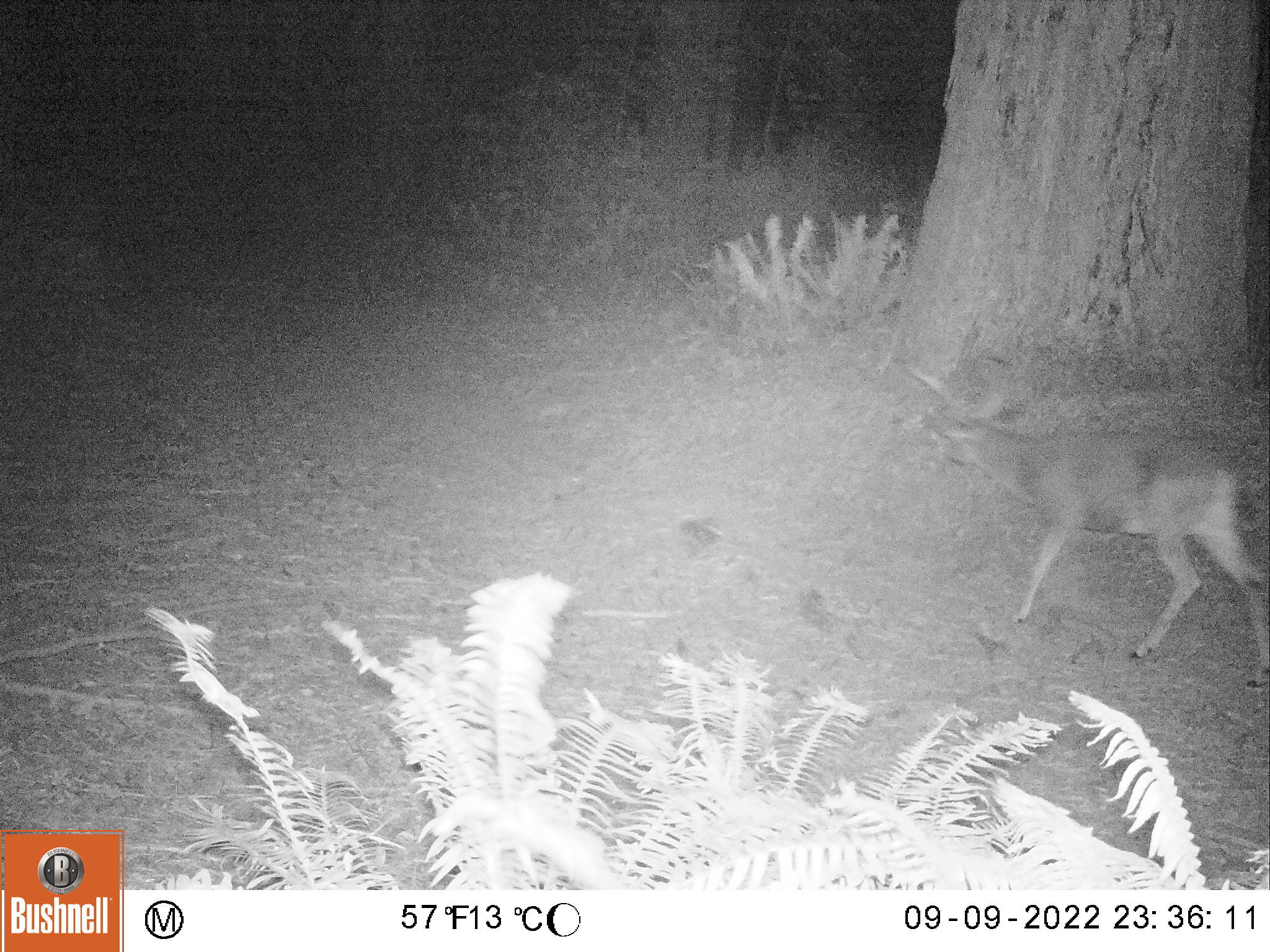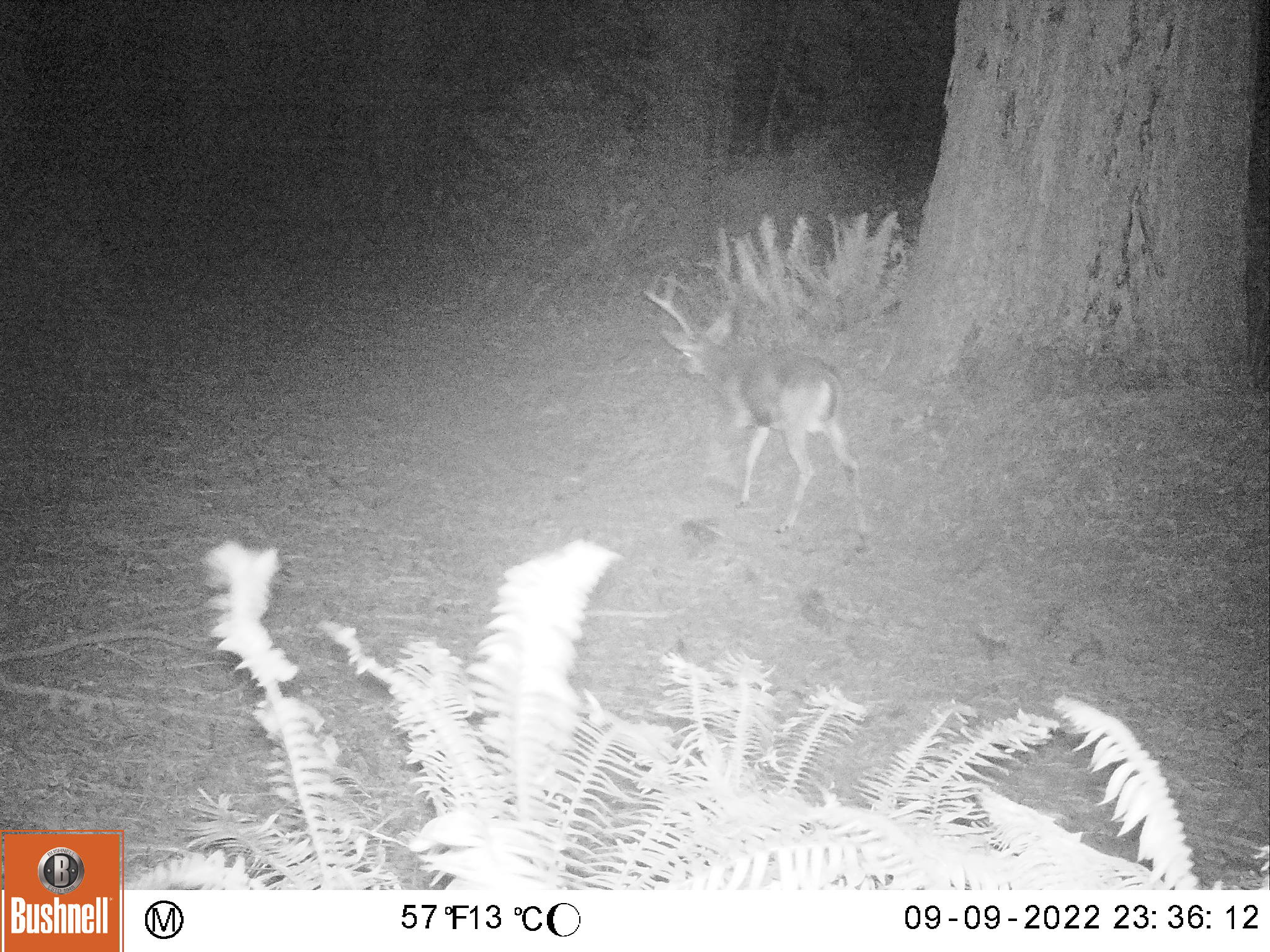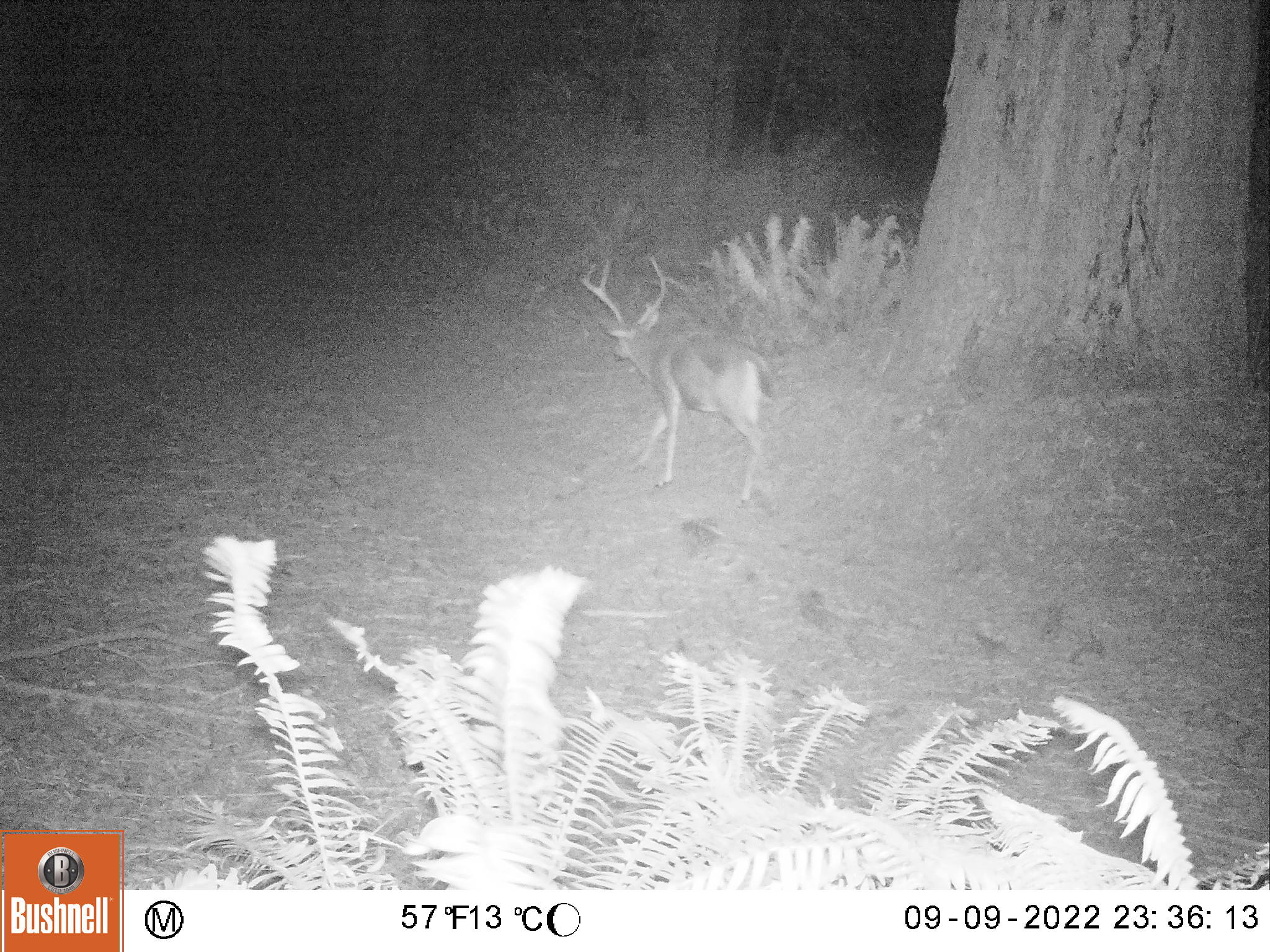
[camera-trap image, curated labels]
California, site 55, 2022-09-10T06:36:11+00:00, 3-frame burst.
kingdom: Animalia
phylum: Chordata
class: Mammalia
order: Artiodactyla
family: Cervidae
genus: Odocoileus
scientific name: Odocoileus hemionus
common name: mule deer